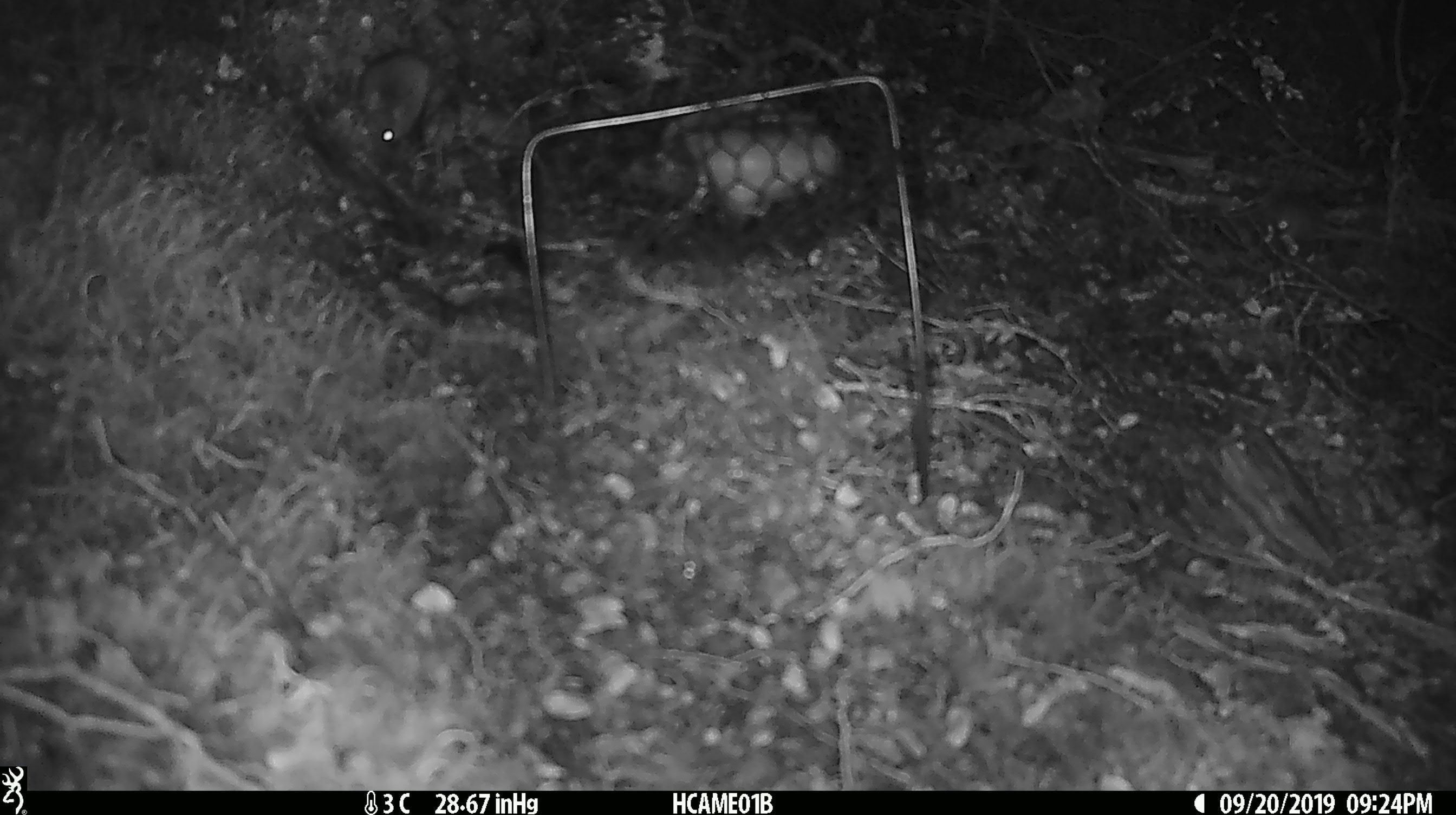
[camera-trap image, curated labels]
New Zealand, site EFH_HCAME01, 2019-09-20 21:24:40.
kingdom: Animalia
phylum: Chordata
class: Mammalia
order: Rodentia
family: Muridae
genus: Mus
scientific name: Mus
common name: mouse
Mouse (Mus).